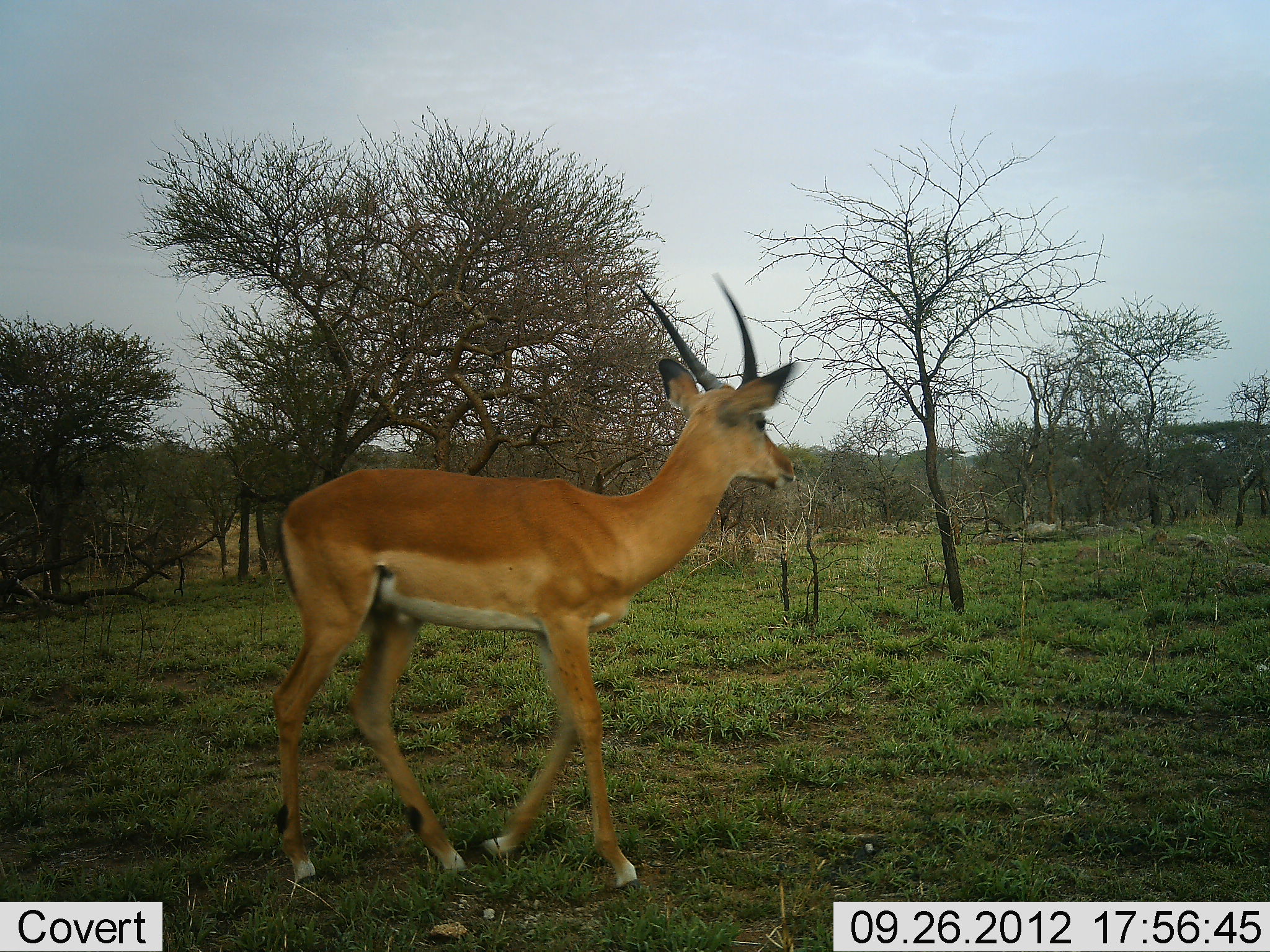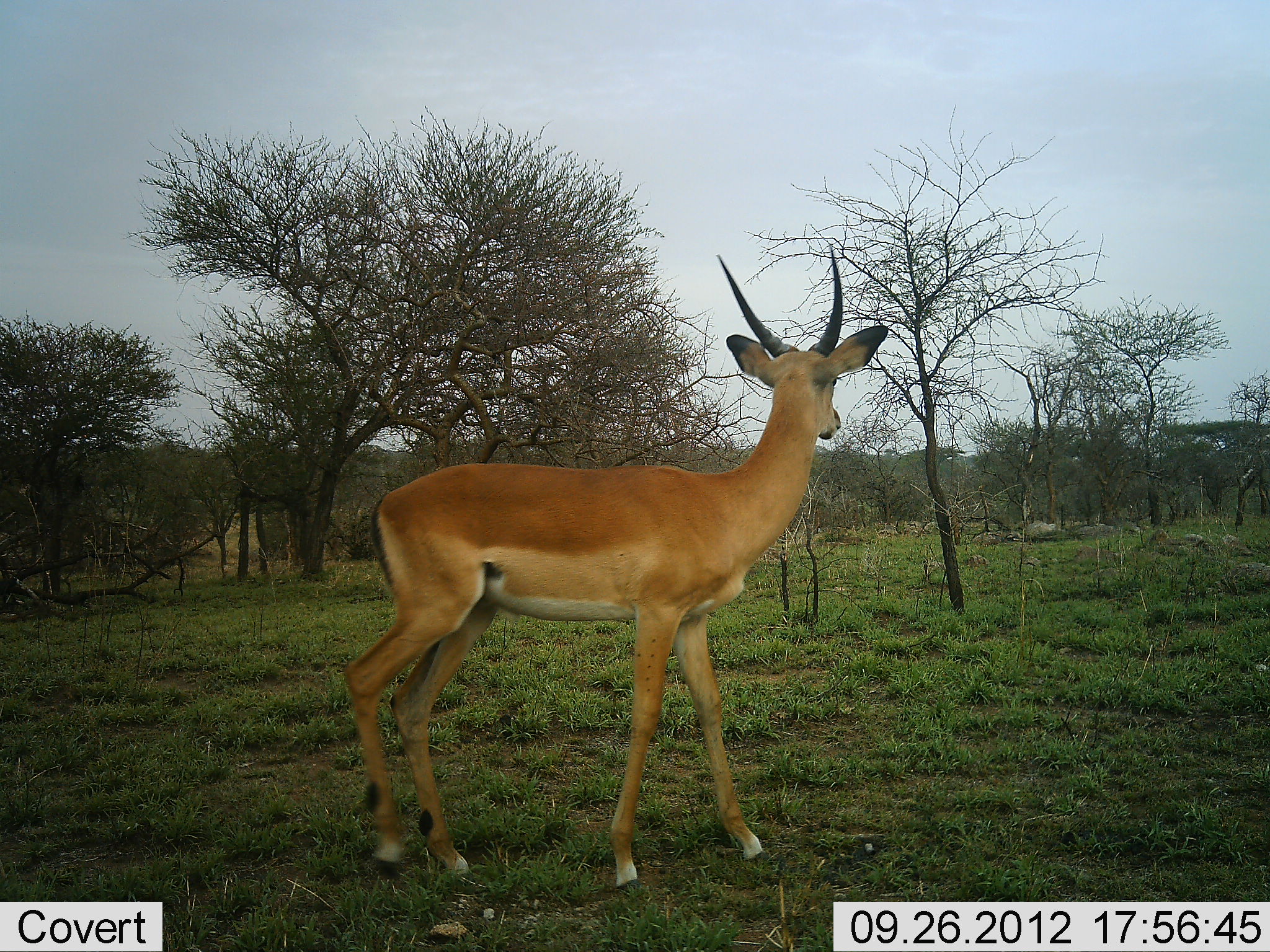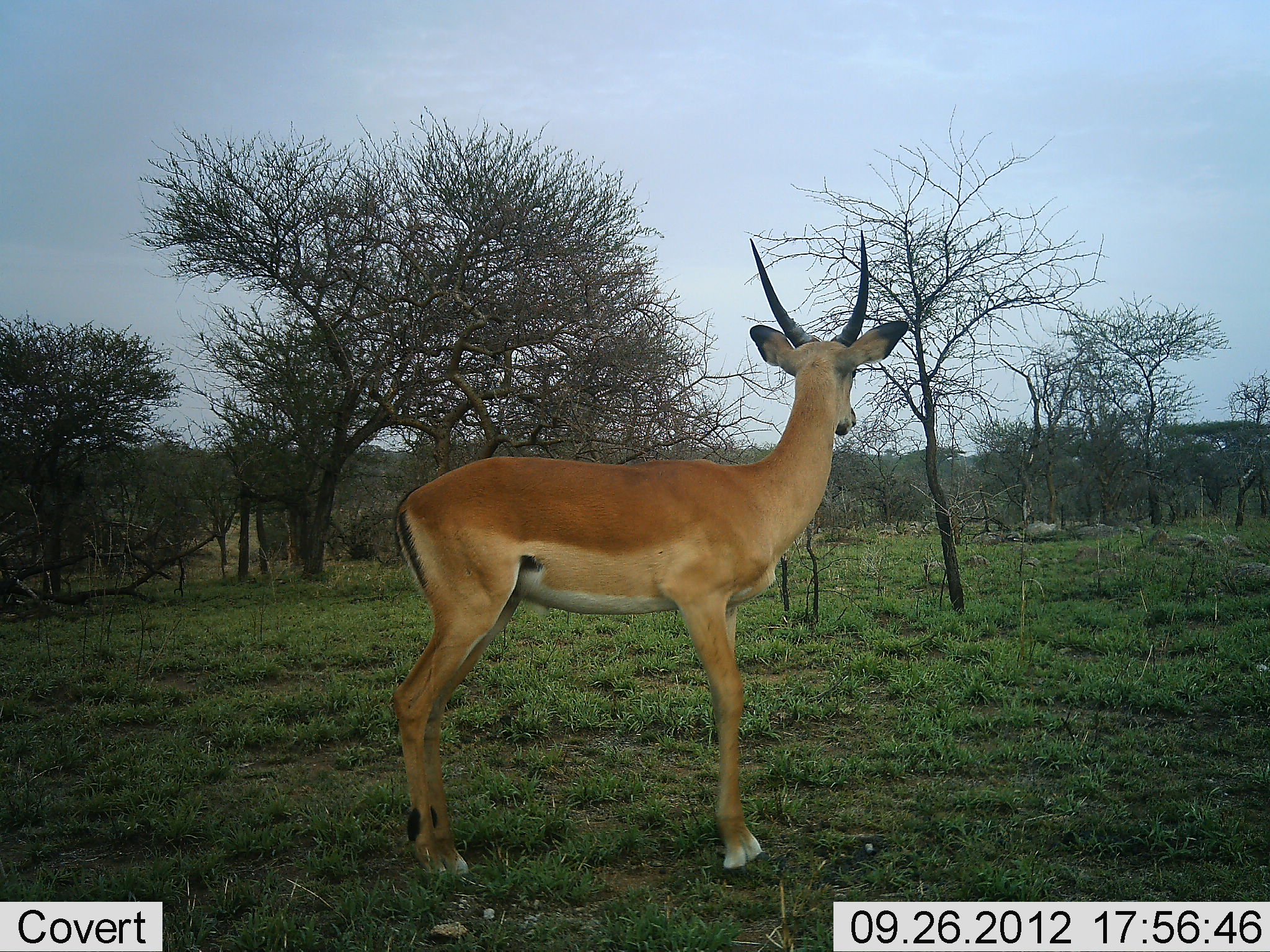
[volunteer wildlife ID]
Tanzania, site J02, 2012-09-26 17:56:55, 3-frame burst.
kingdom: Animalia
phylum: Chordata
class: Mammalia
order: Artiodactyla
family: Bovidae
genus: Aepyceros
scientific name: Aepyceros melampus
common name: impala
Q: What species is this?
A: Impala (Aepyceros melampus).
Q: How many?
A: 1.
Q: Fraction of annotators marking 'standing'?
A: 40%.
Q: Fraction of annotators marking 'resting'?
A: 0%.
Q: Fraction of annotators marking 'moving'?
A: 70%.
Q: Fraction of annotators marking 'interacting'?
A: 0%.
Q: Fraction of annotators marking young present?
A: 0%.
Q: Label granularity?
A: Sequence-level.